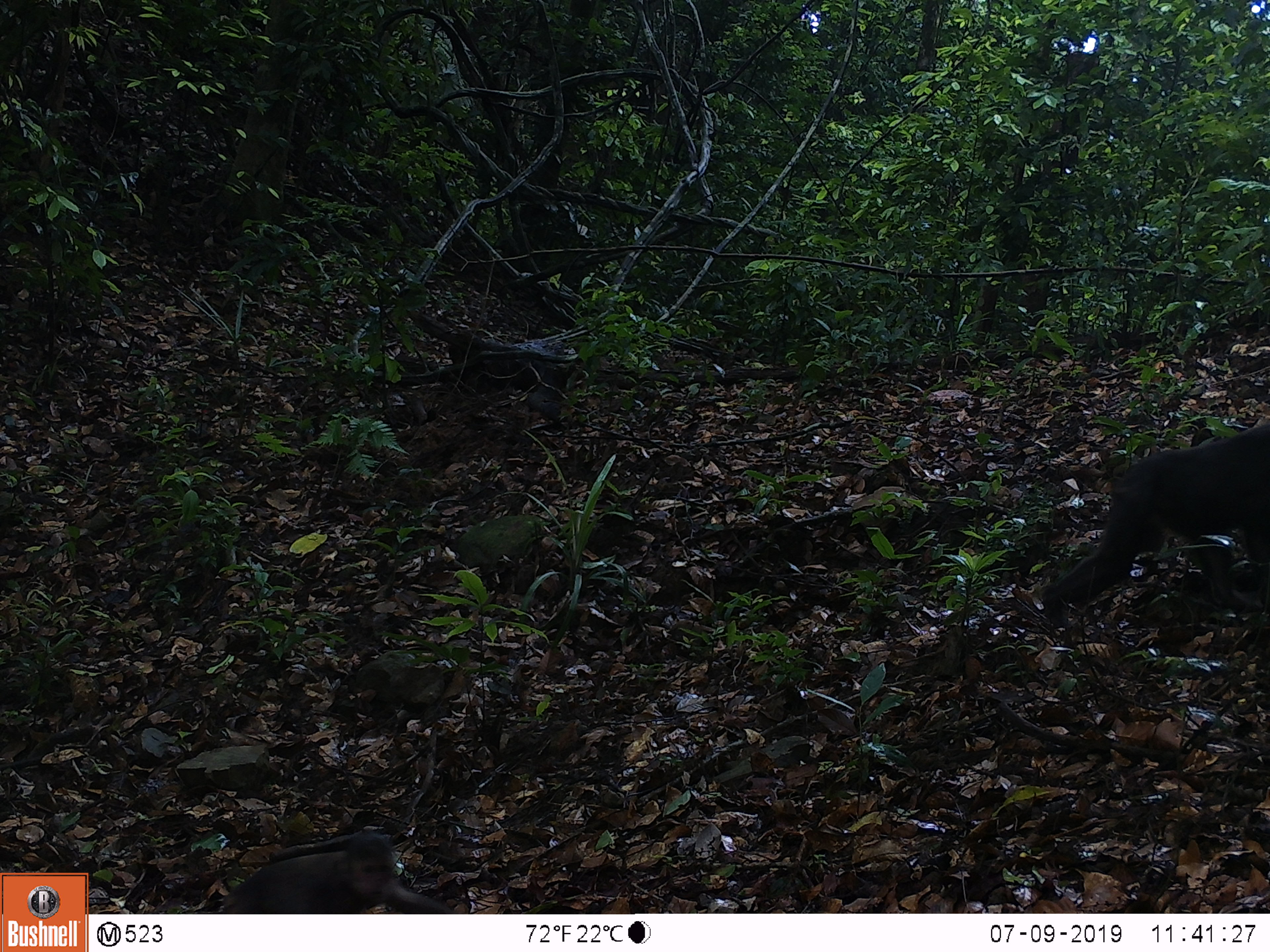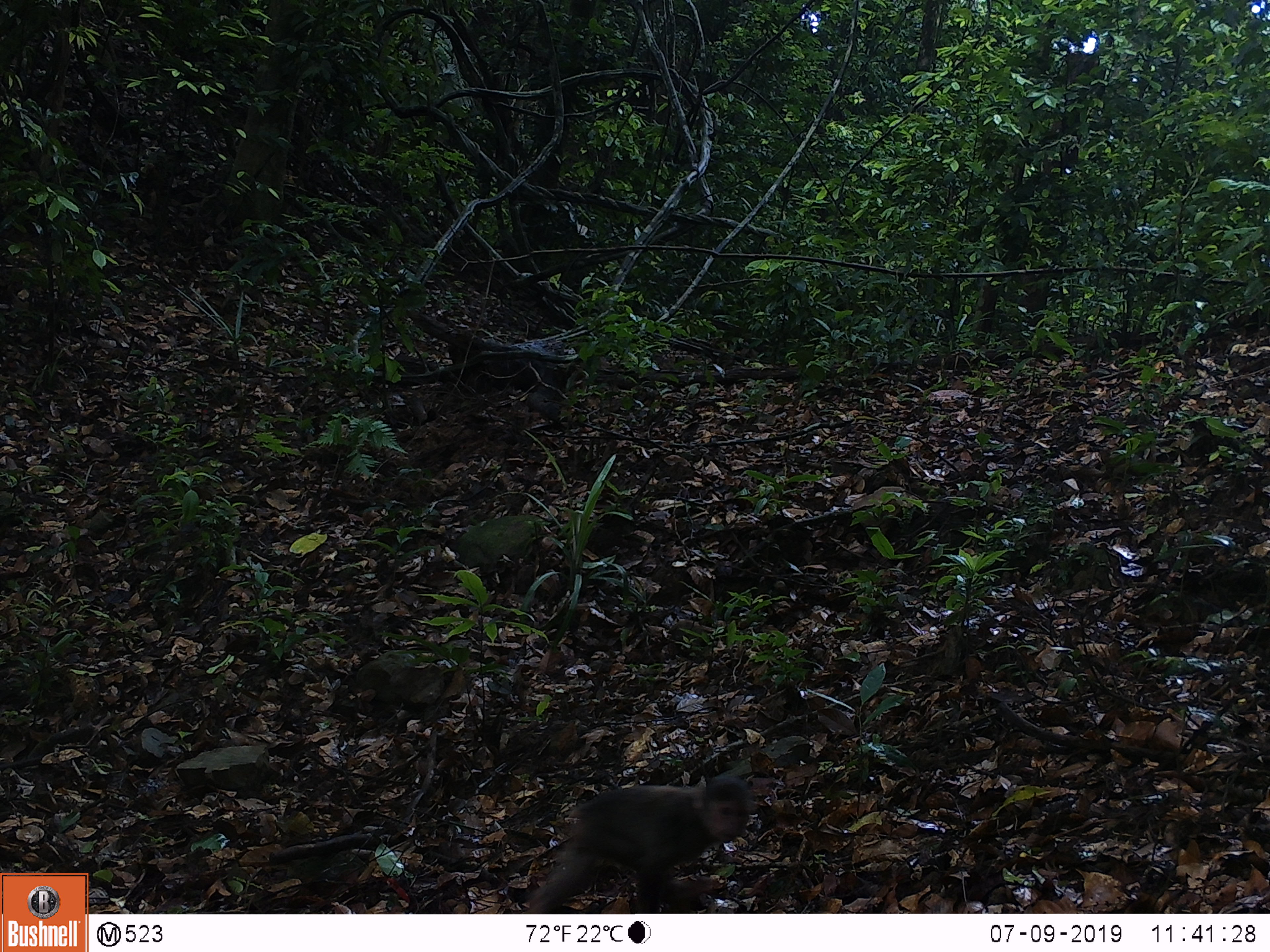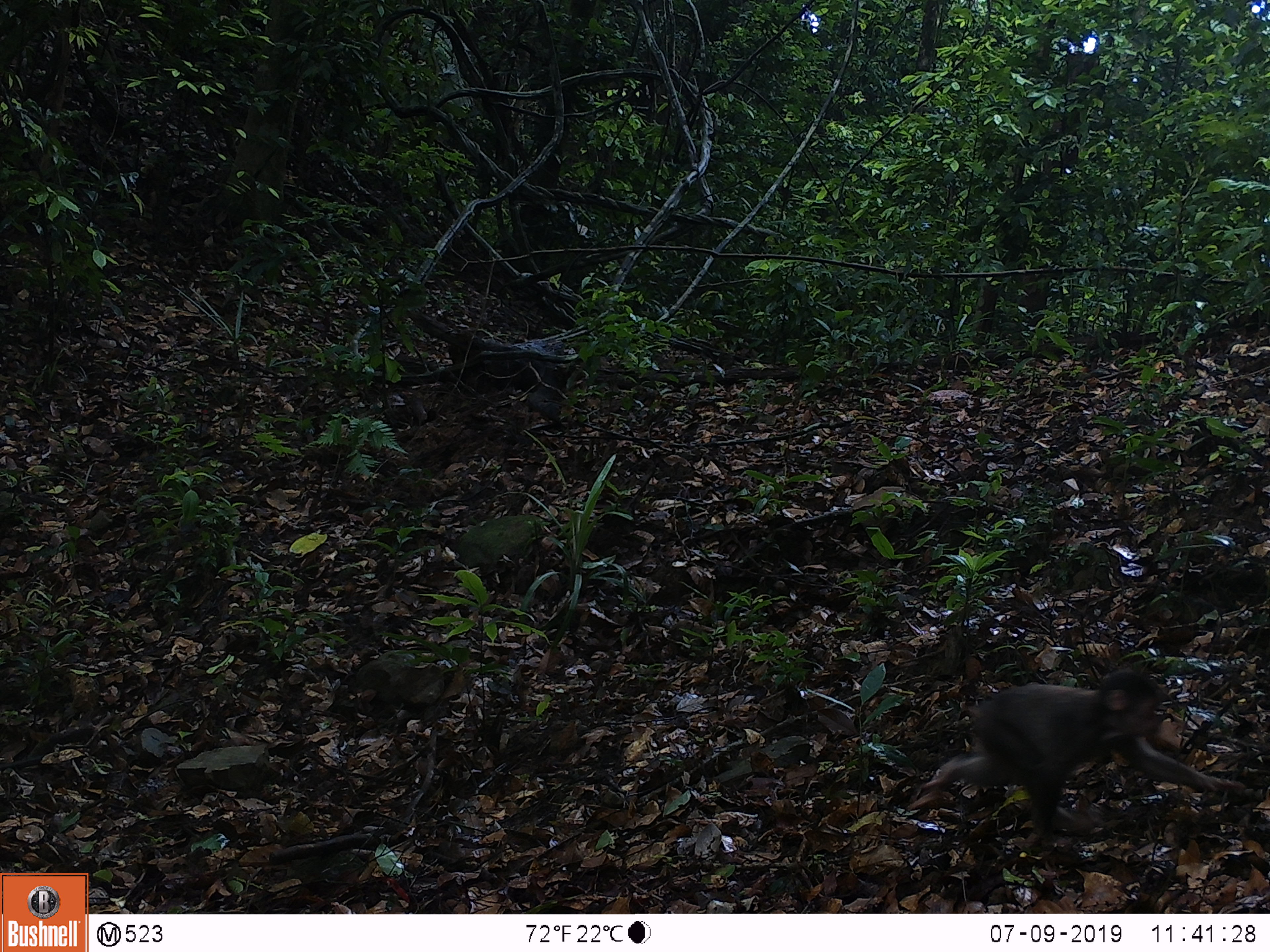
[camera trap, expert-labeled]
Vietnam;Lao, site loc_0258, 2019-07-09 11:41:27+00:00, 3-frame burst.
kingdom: Animalia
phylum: Chordata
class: Mammalia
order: Primates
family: Cercopithecidae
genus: Macaca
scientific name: Macaca arctoides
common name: stump-tailed macaque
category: stump tailed macaque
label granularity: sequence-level